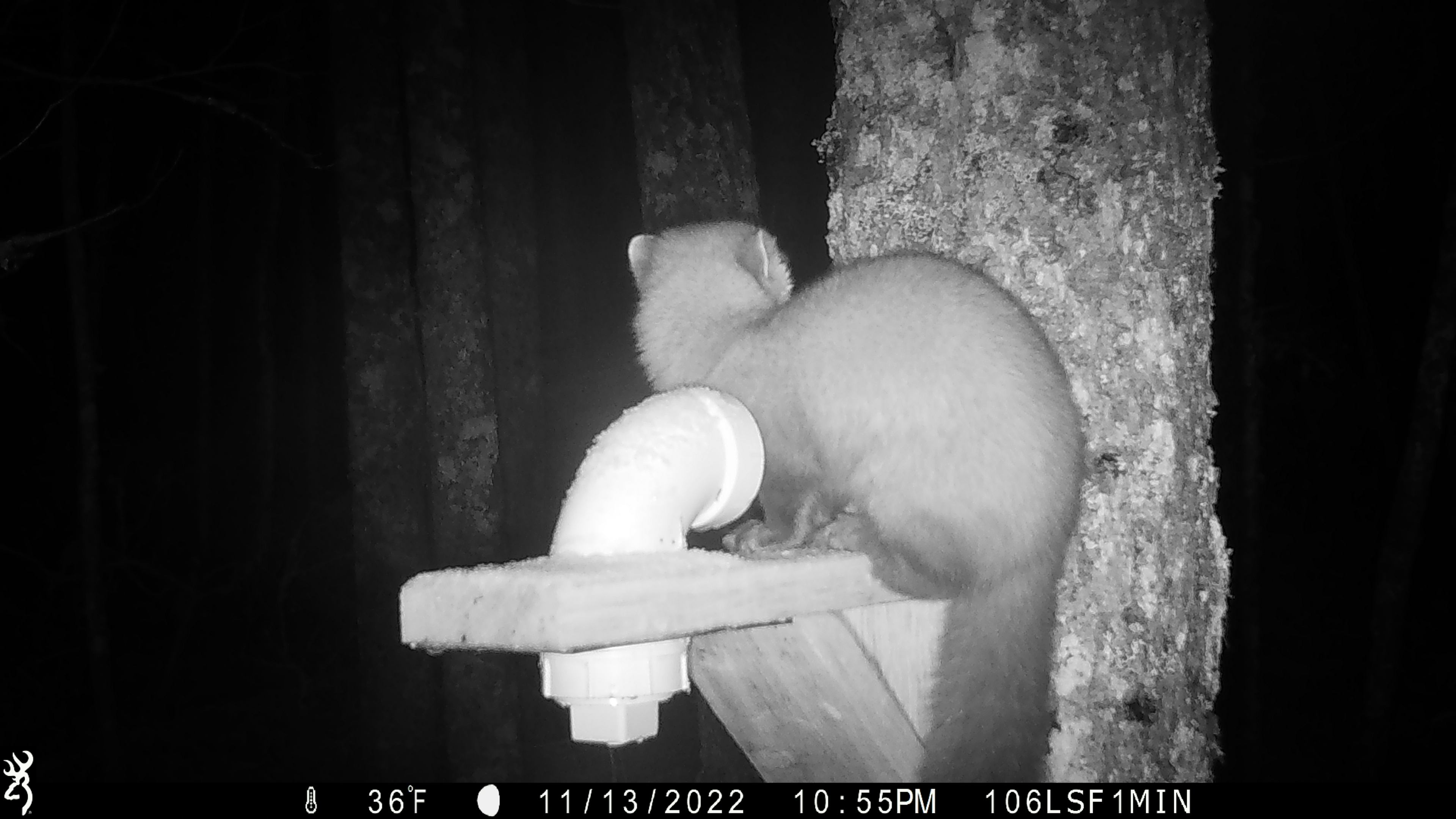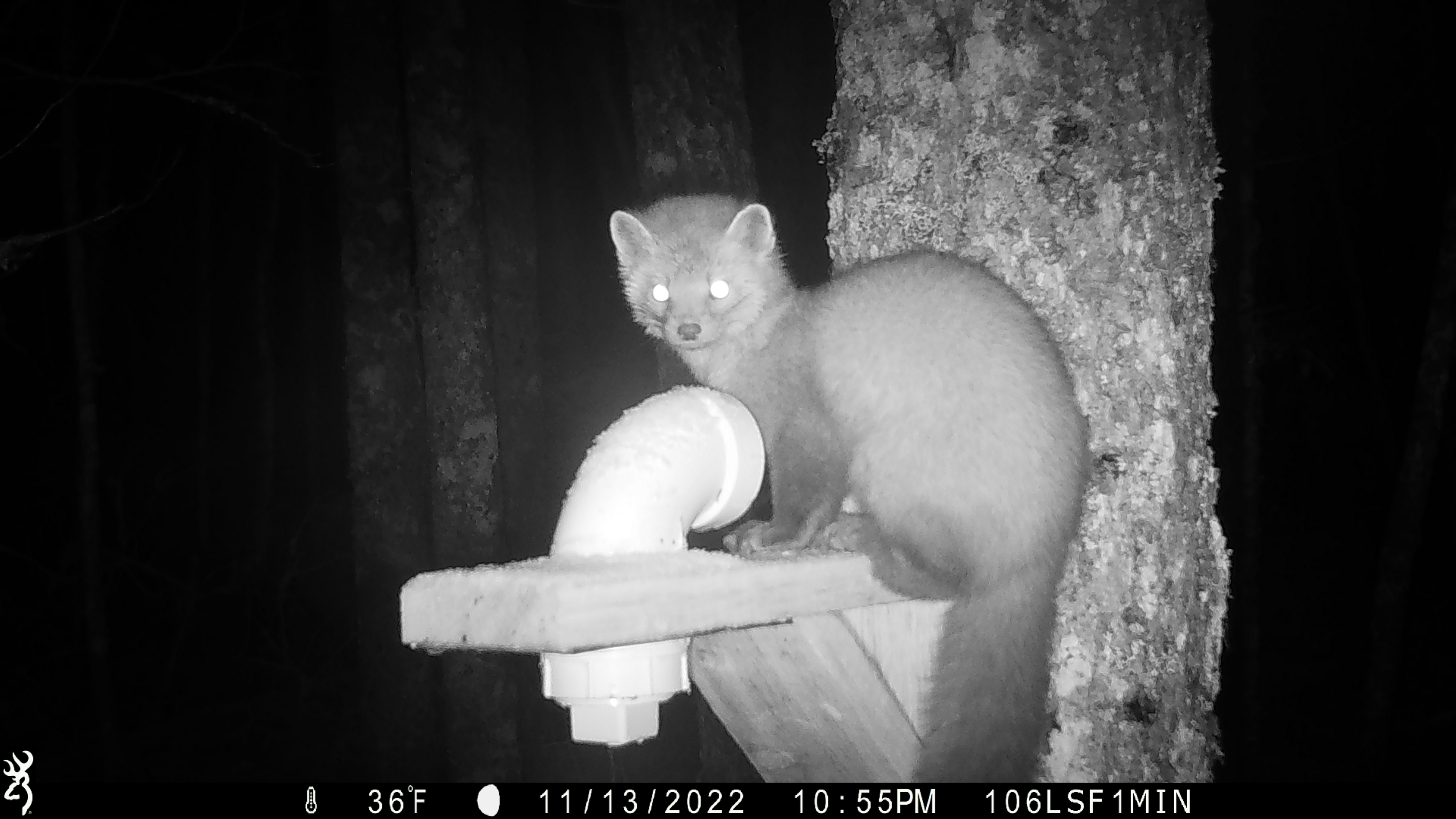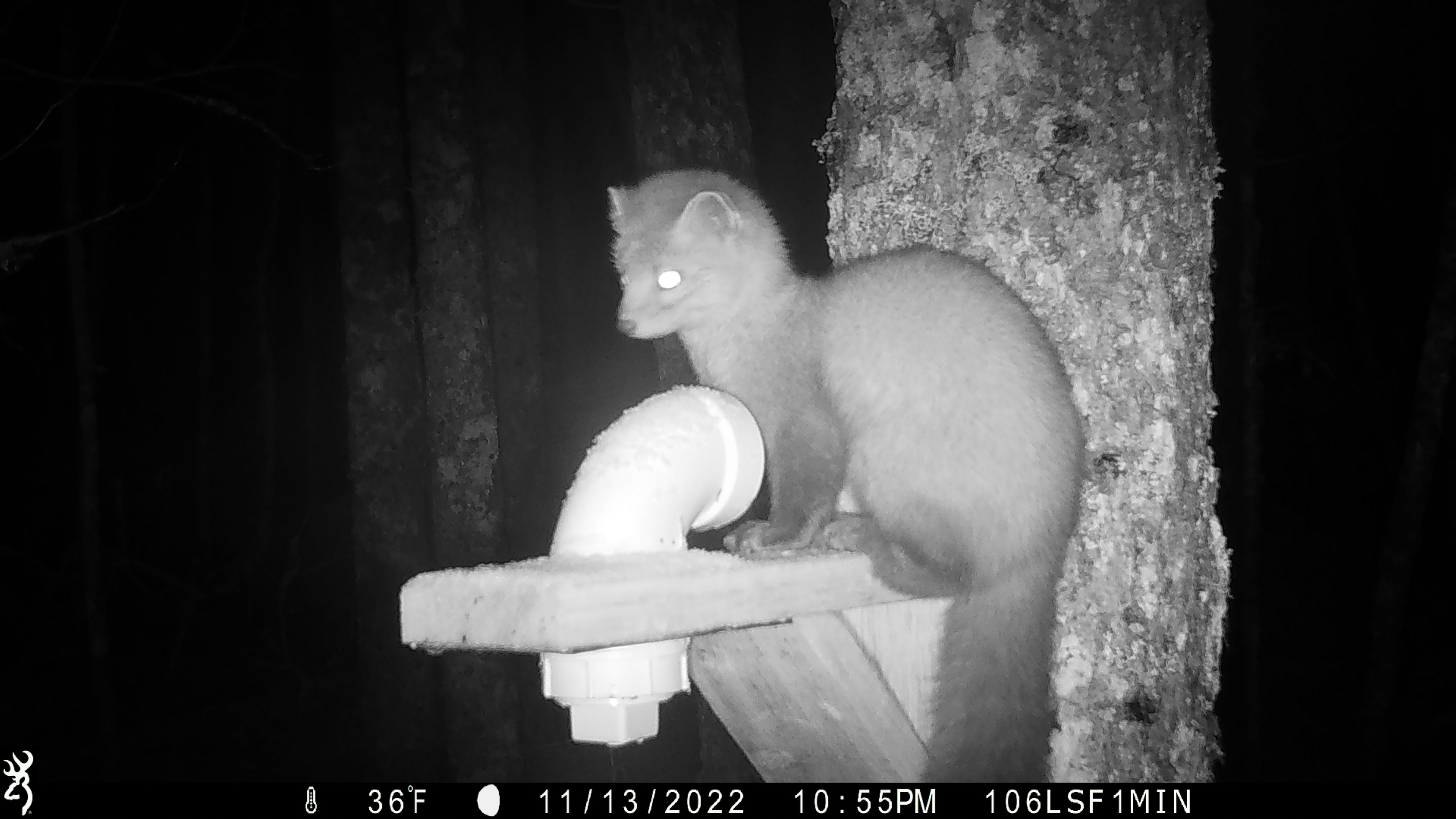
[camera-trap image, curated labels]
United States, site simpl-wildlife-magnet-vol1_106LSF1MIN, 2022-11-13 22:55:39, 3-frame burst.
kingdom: Animalia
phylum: Chordata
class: Mammalia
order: Carnivora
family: Mustelidae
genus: Martes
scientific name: Martes americana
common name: american marten